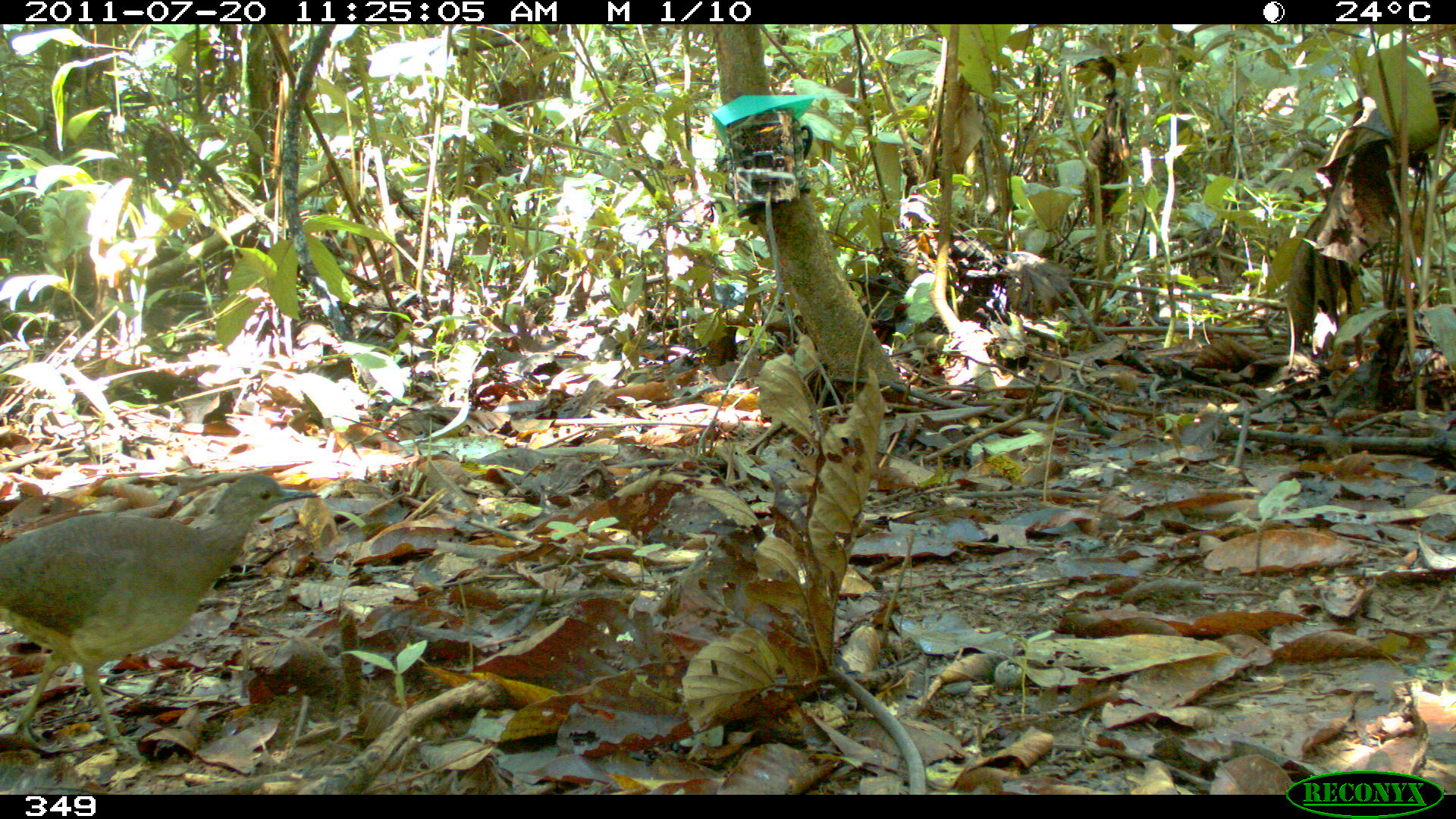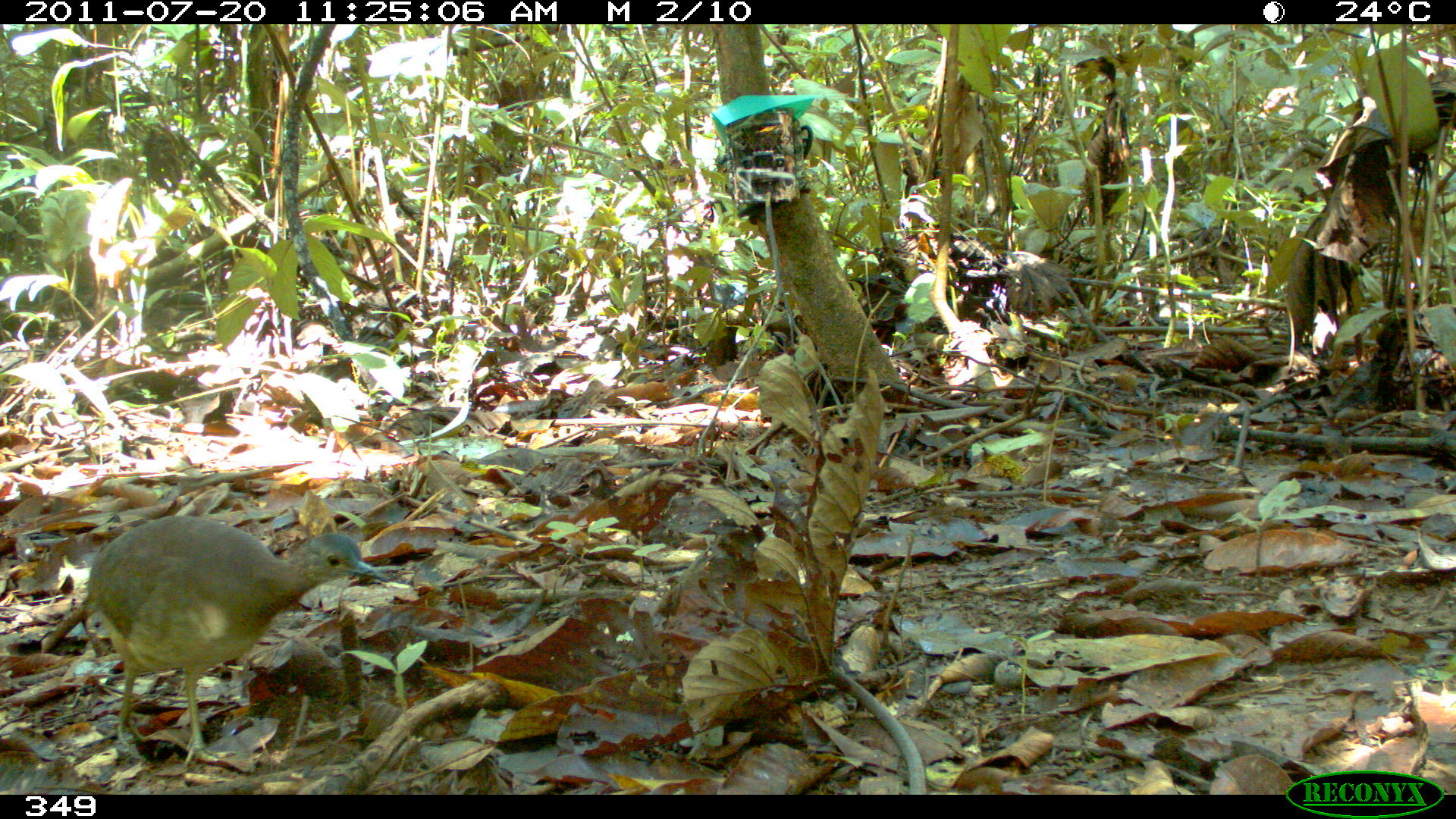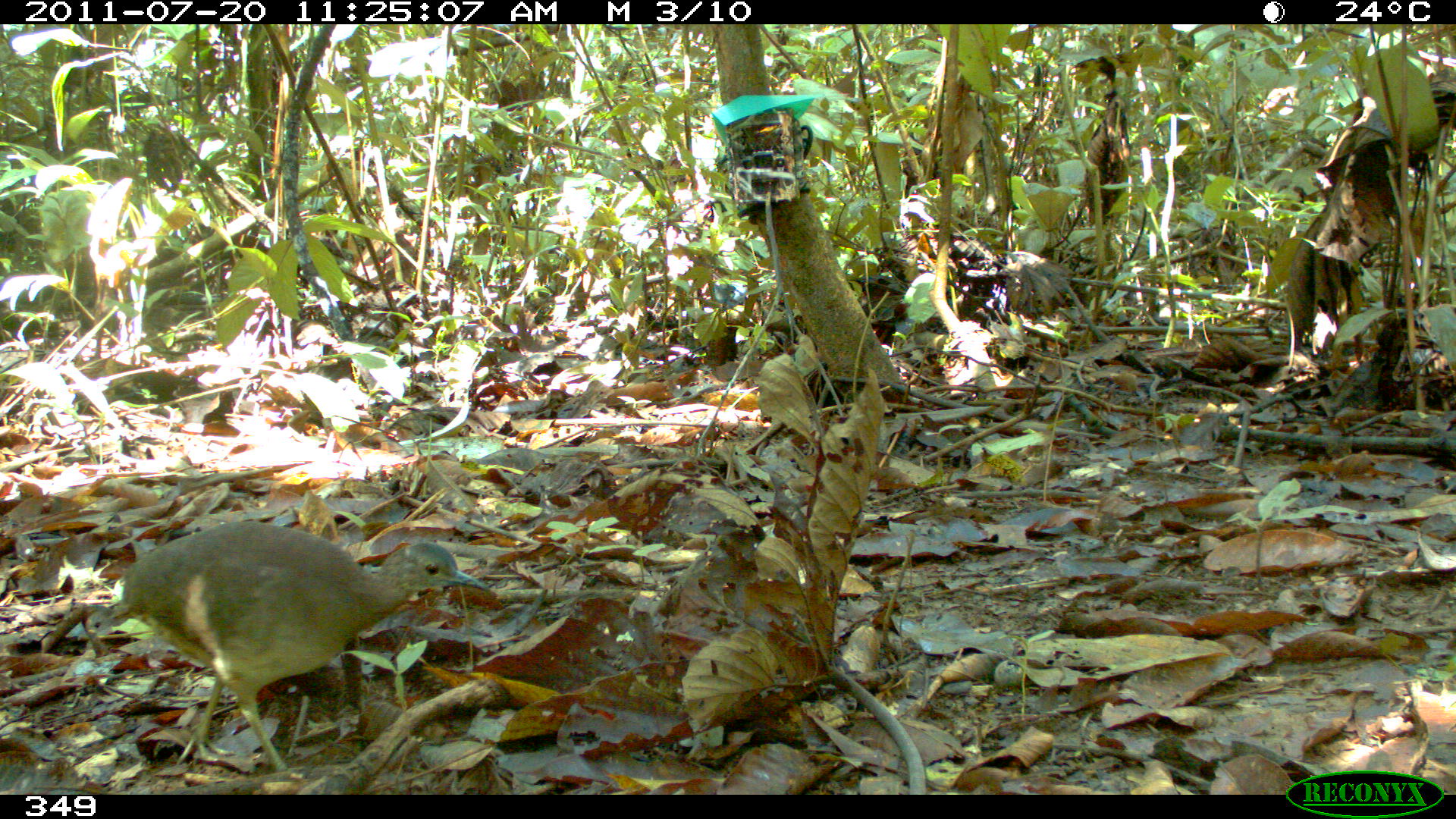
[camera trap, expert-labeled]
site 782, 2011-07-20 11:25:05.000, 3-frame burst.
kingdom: Animalia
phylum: Chordata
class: Aves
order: Galliformes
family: Phasianidae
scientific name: Phasianidae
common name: quails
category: quail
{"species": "quail (quails) (Phasianidae)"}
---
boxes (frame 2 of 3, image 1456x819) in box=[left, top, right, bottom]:
quail: box=[79, 514, 389, 767]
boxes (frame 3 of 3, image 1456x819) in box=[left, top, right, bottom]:
quail: box=[108, 520, 490, 779]